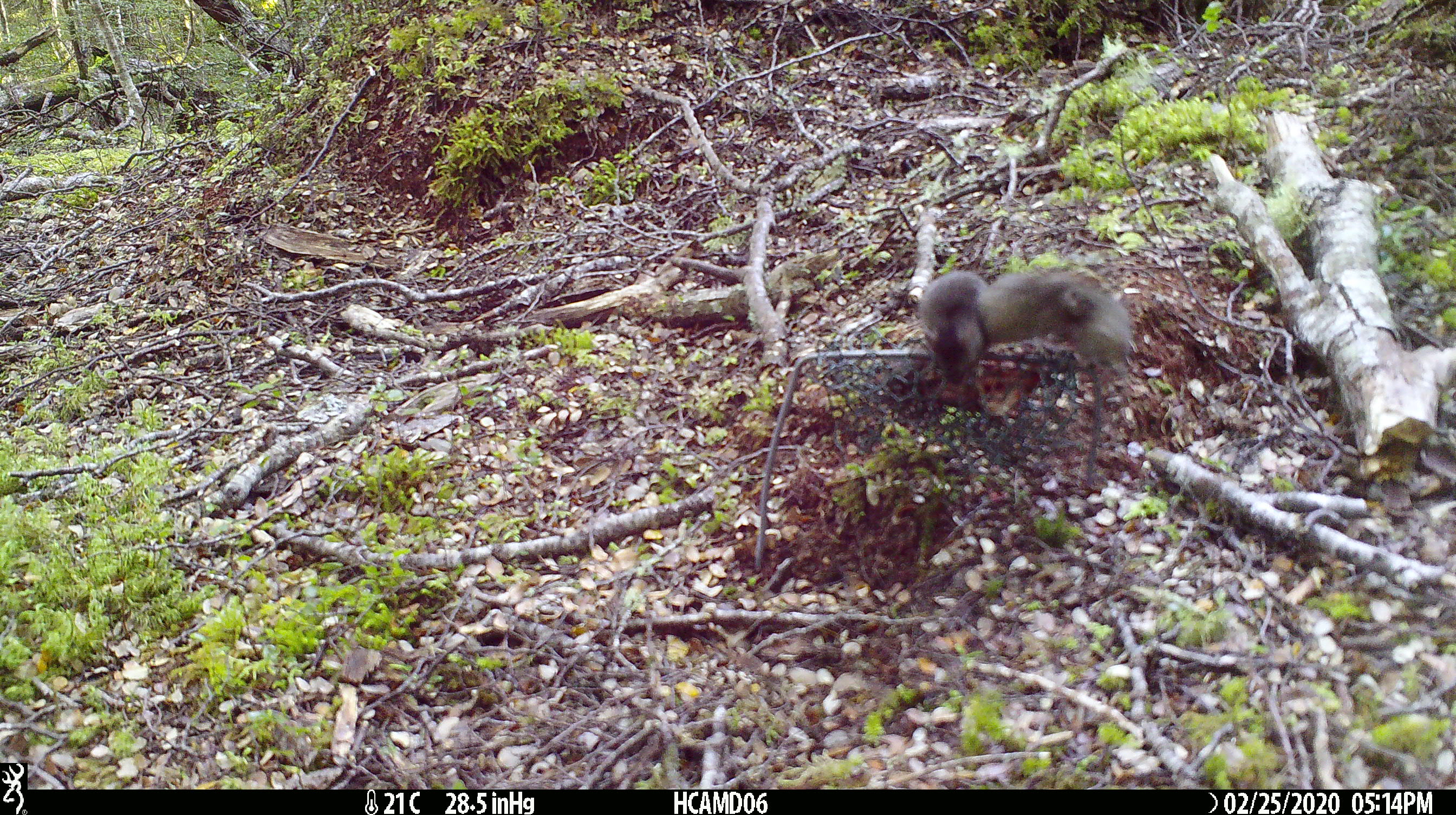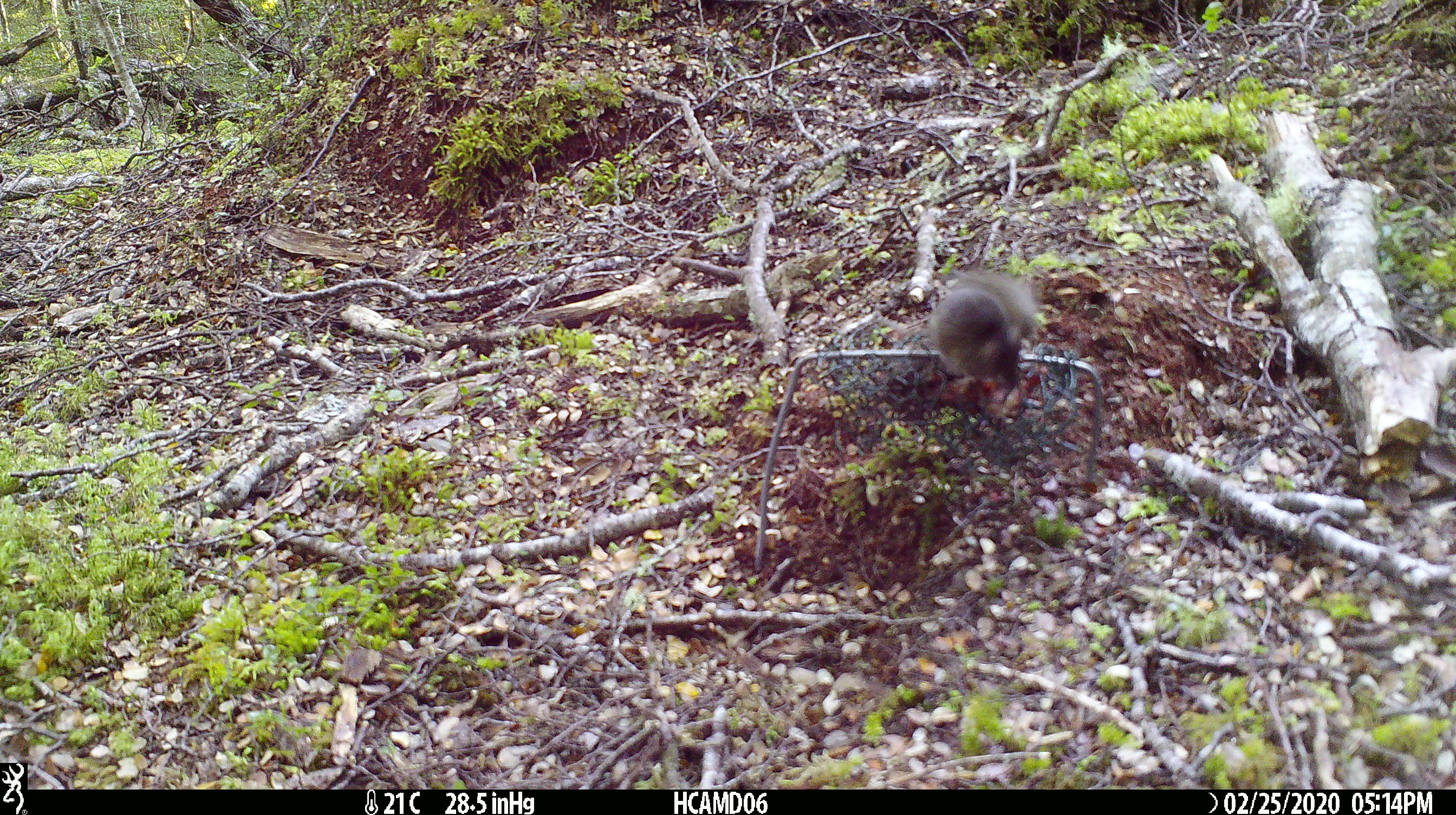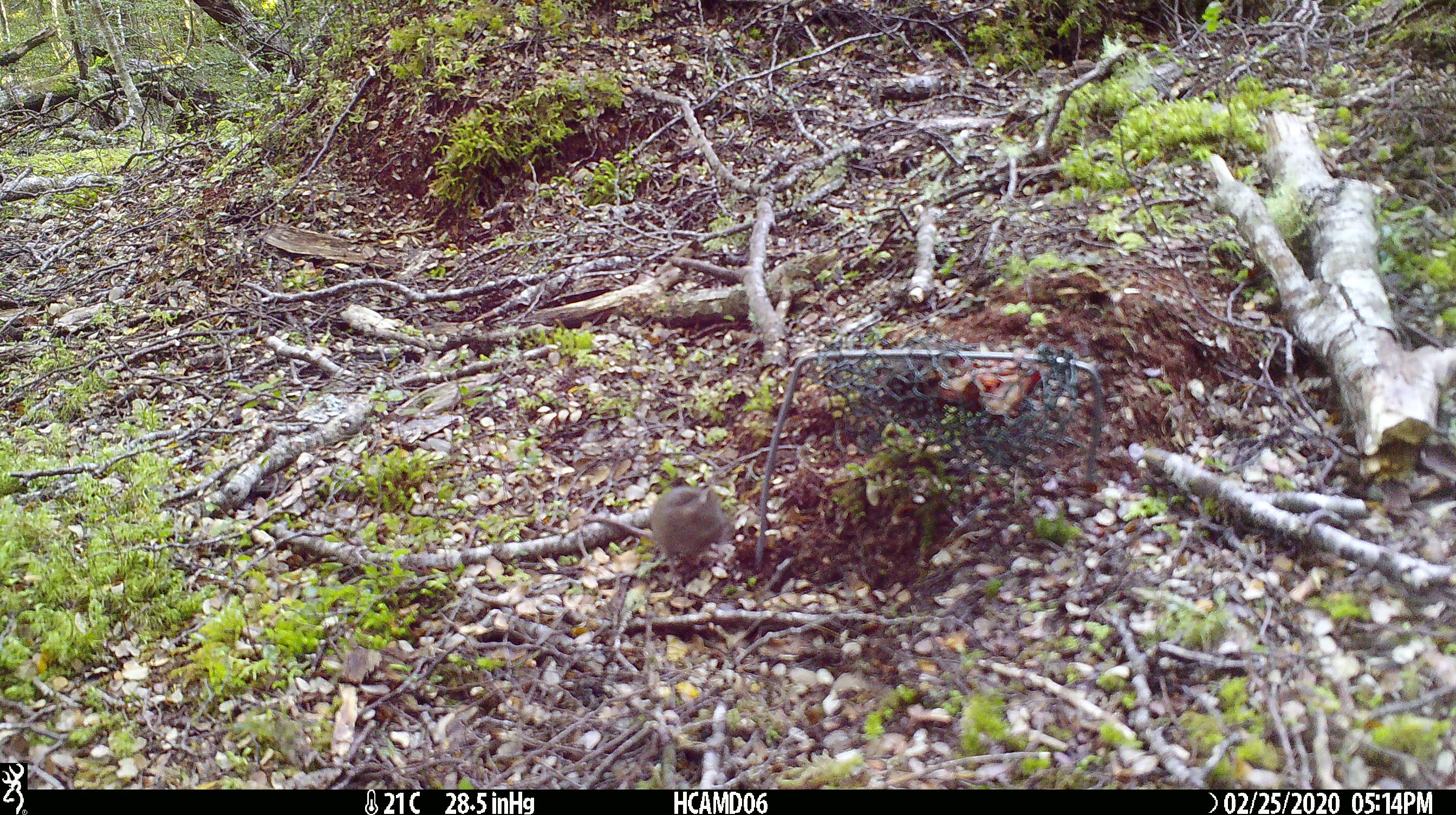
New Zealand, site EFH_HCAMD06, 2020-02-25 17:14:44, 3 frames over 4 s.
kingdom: Animalia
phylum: Chordata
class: Mammalia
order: Rodentia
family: Muridae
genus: Mus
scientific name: Mus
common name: mouse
Mouse (Mus).